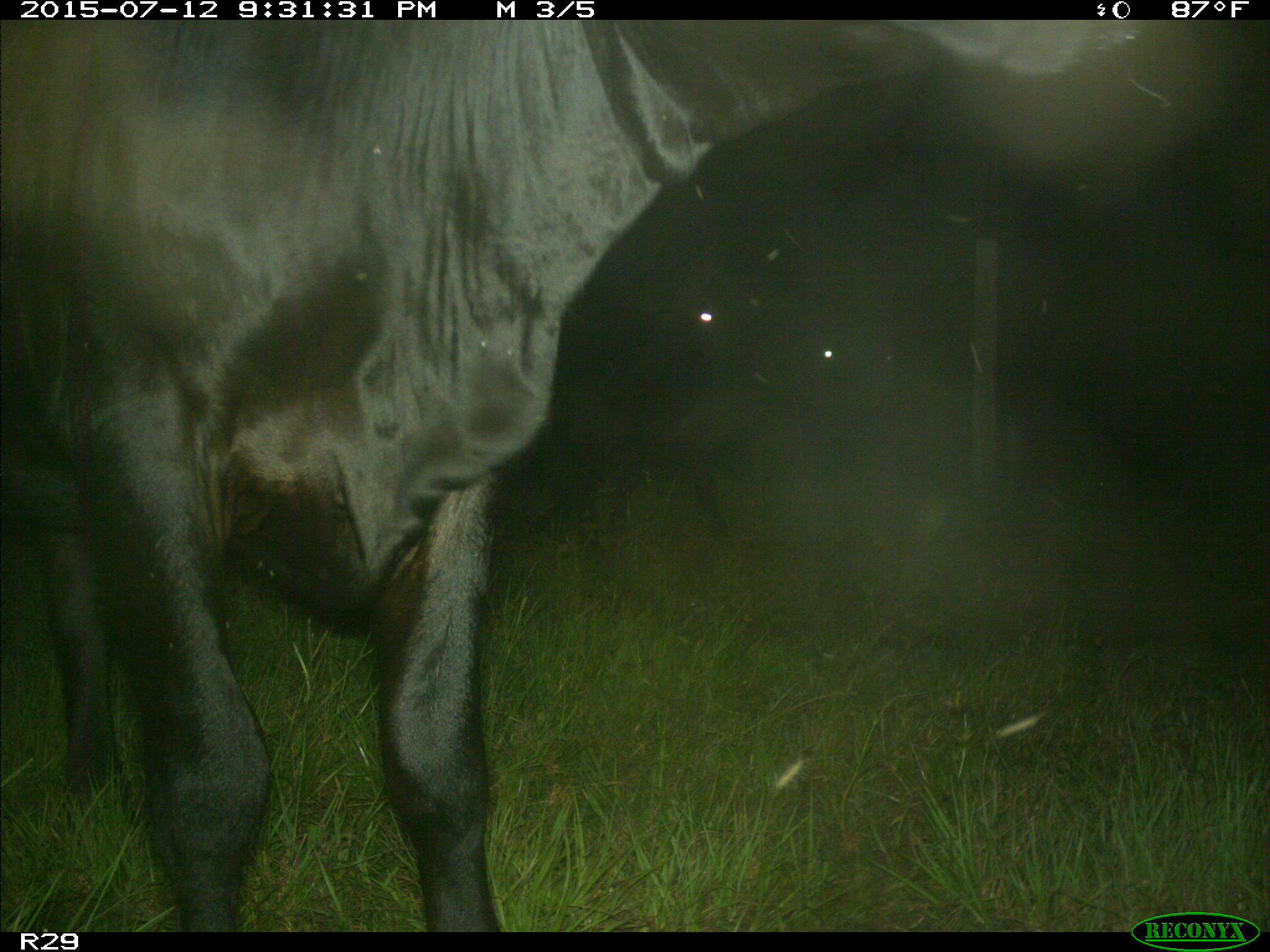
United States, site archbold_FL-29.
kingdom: Animalia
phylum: Chordata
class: Mammalia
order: Artiodactyla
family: Bovidae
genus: Bos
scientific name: Bos taurus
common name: domestic cow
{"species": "Bos taurus (domestic cow)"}